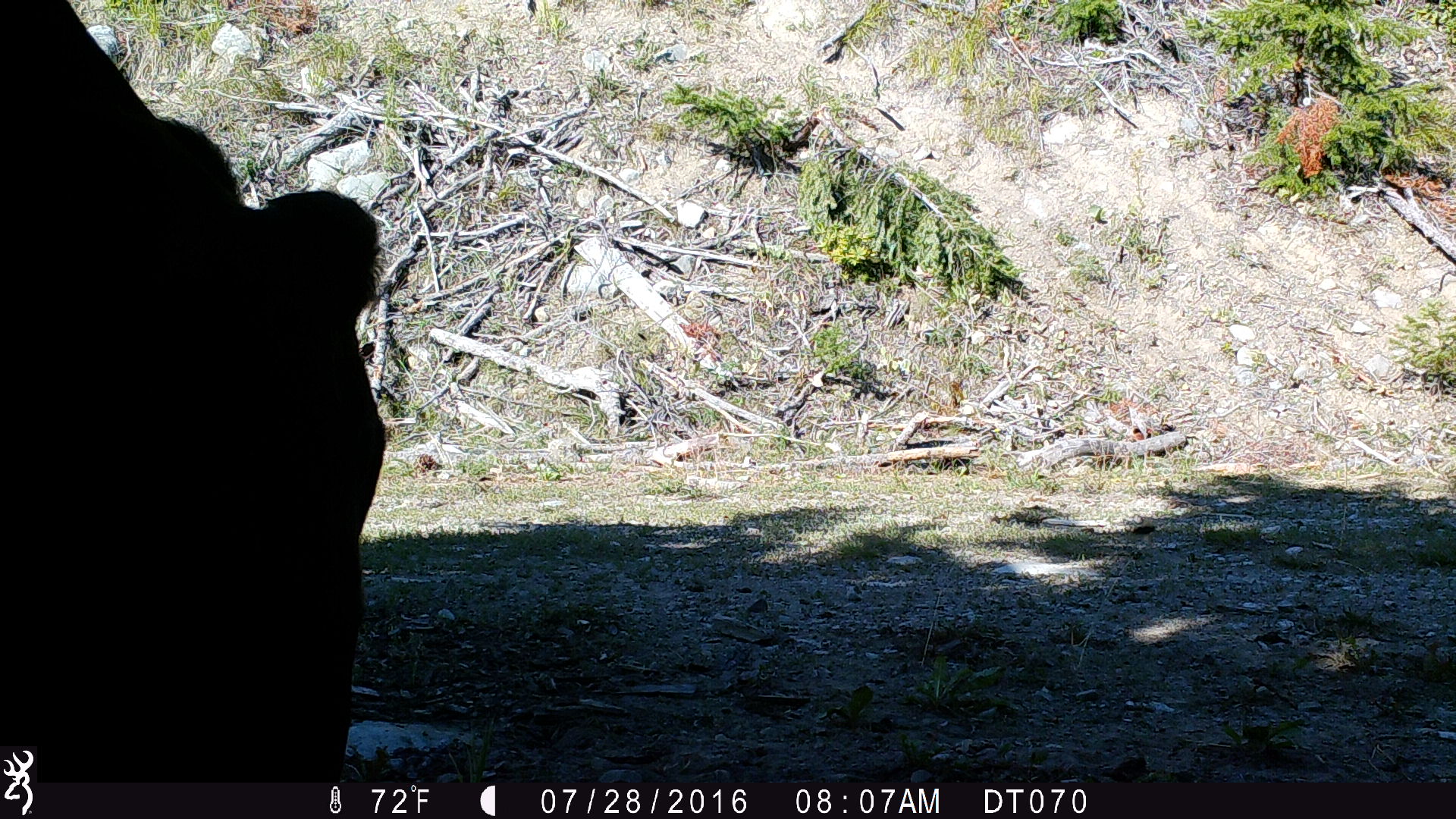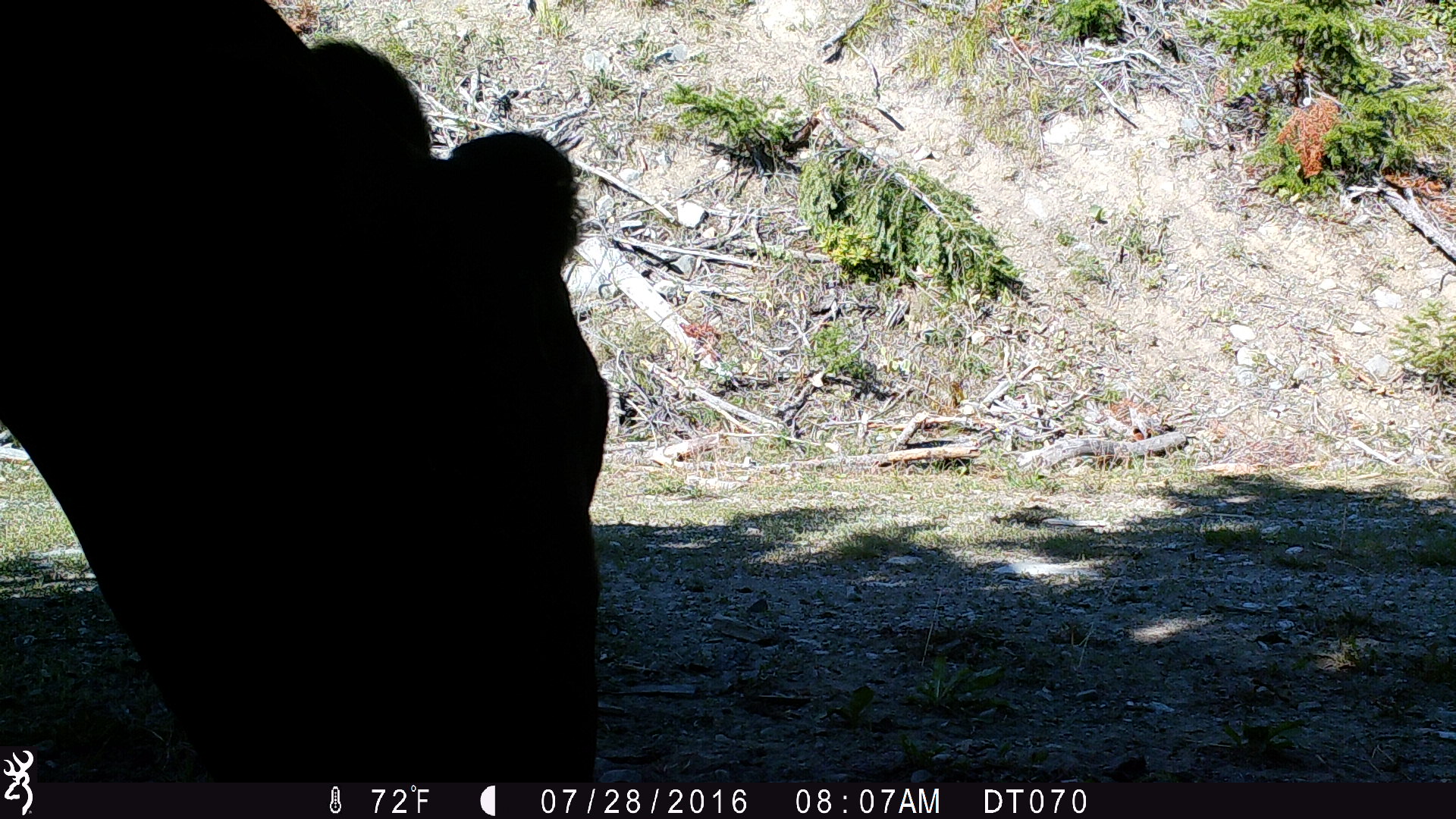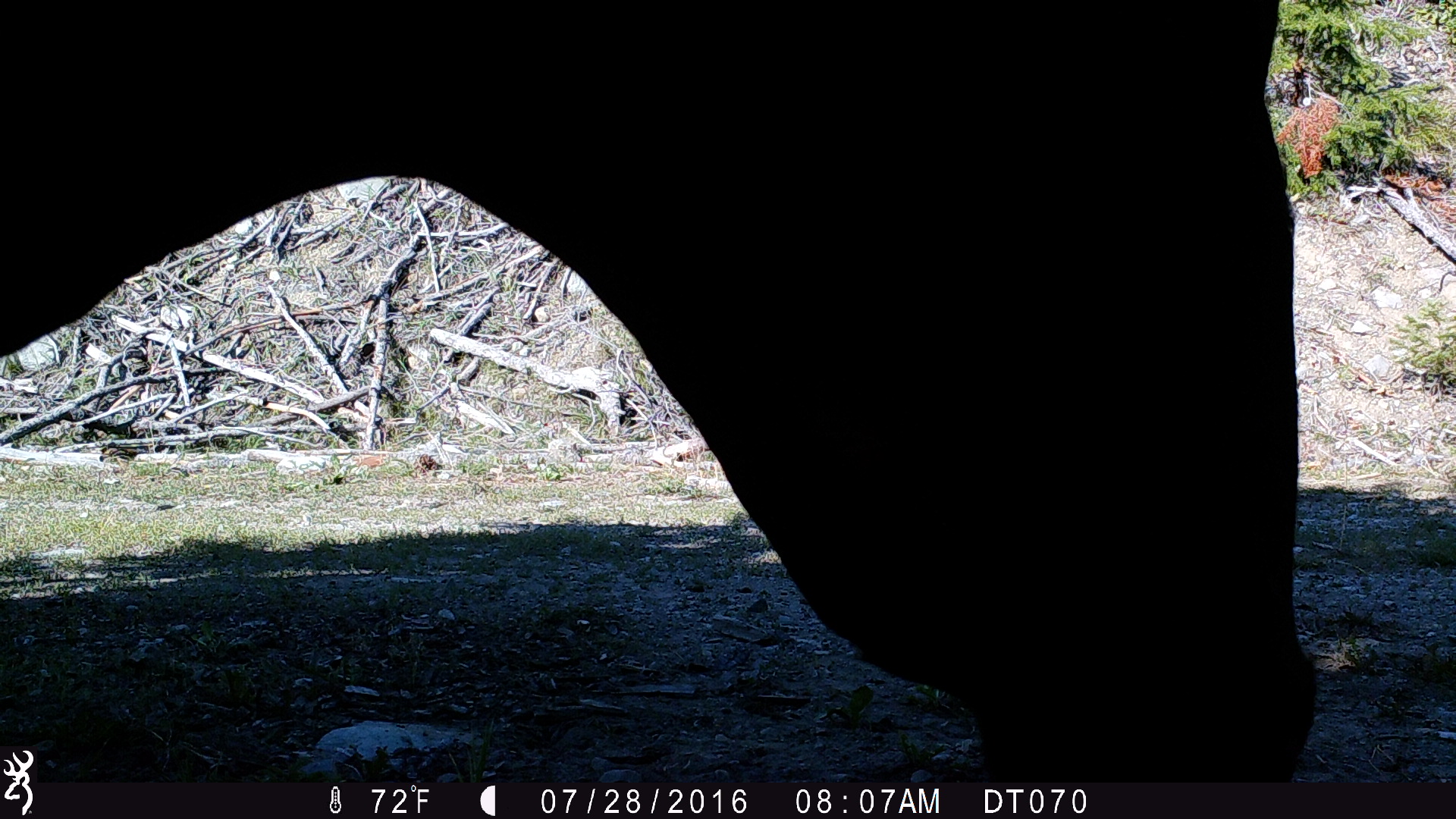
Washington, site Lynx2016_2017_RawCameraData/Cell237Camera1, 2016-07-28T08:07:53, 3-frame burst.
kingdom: Animalia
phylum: Chordata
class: Mammalia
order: Artiodactyla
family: Bovidae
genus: Bos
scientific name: Bos taurus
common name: domestic cattle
Domestic cattle (Bos taurus). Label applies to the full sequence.